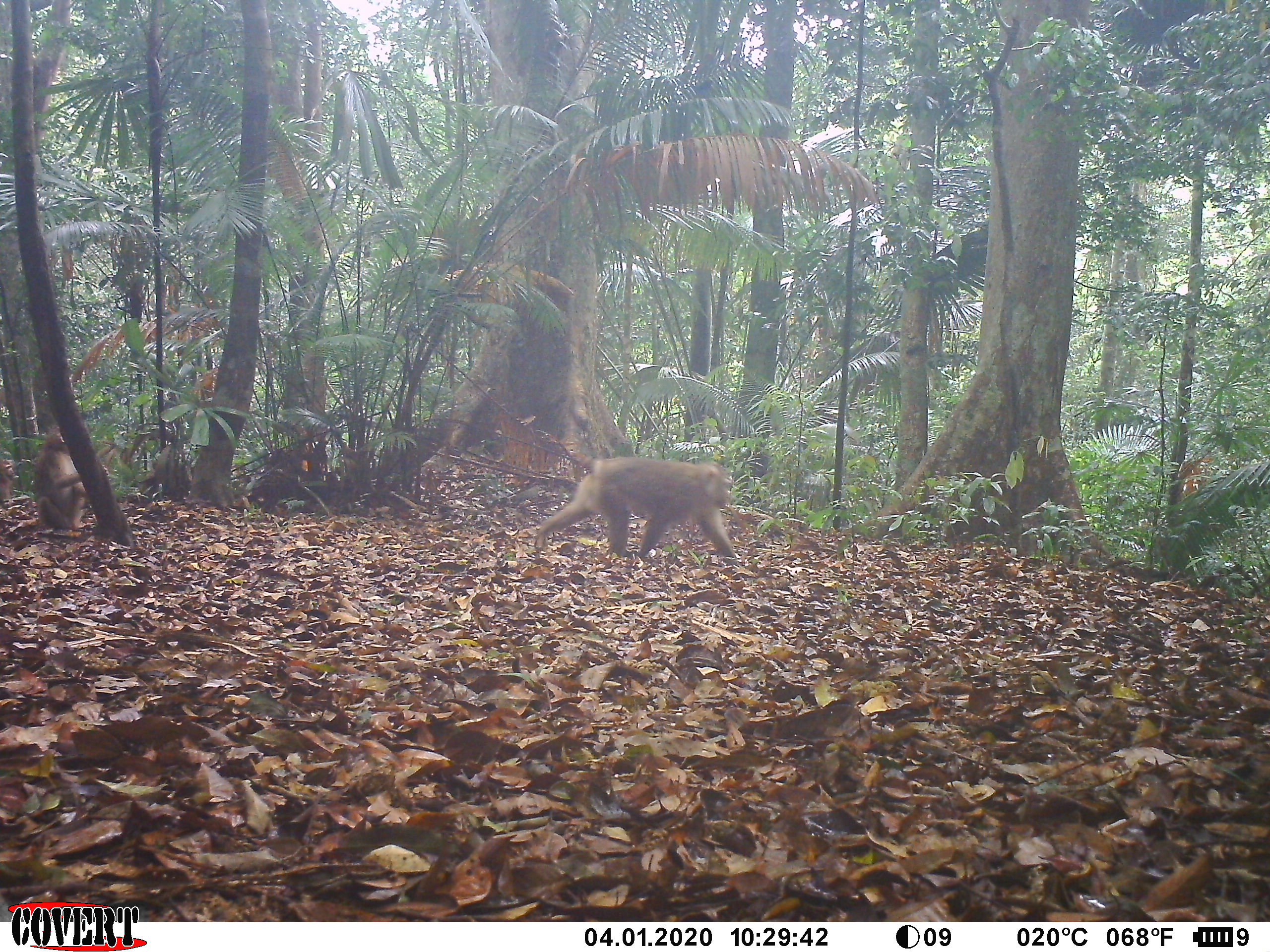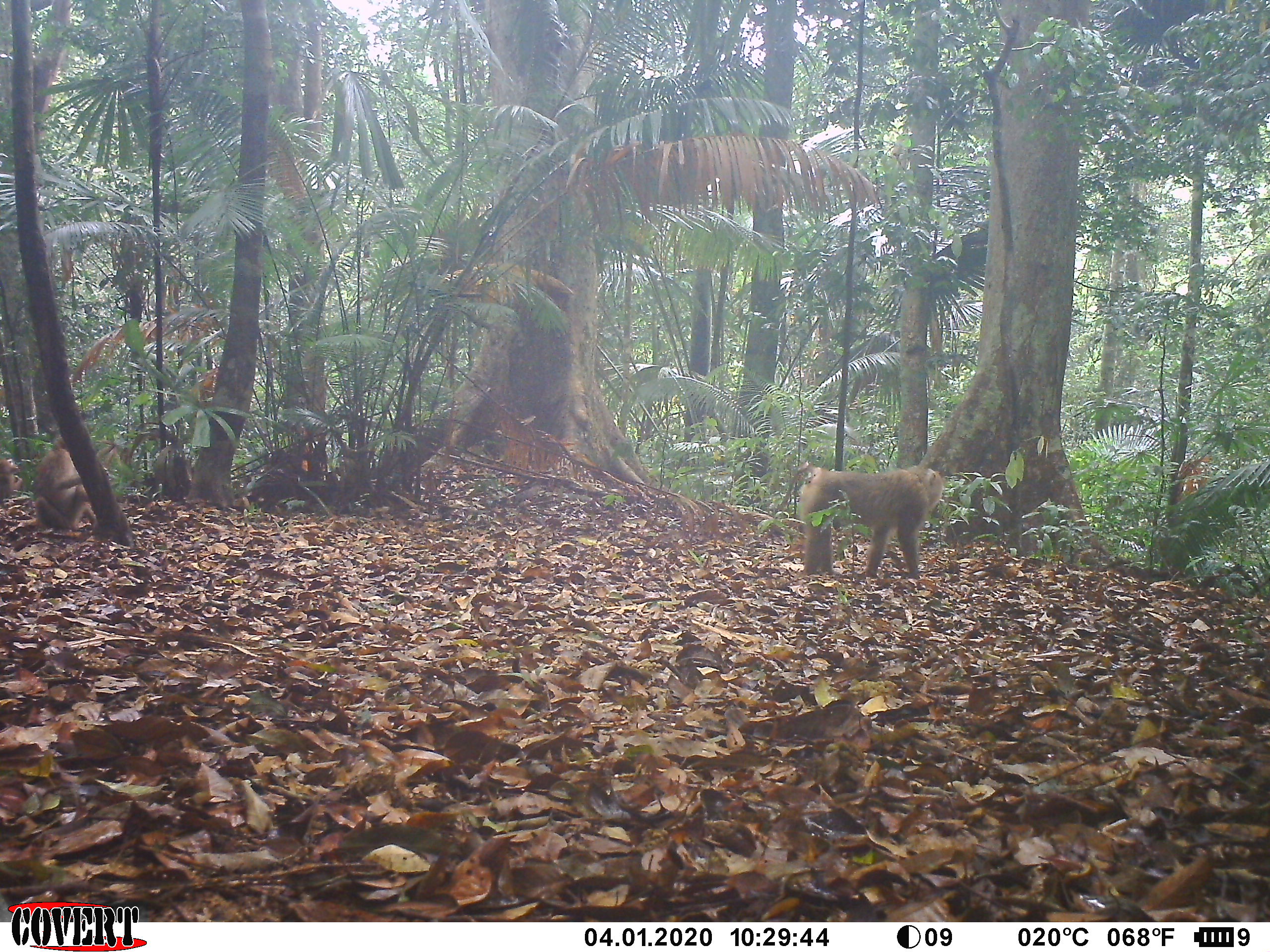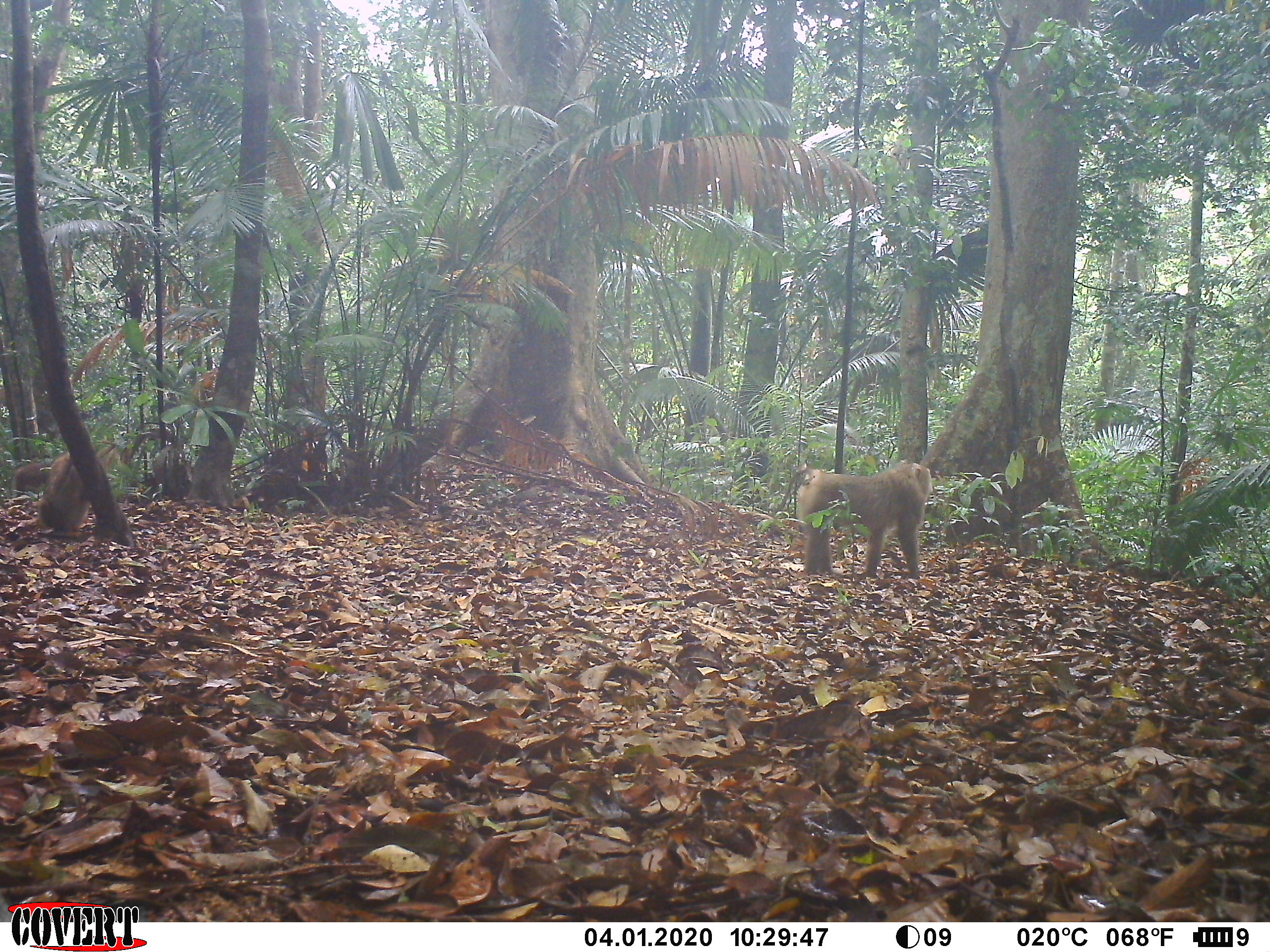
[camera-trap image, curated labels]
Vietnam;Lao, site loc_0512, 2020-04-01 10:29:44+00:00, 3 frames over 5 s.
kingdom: Animalia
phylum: Chordata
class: Mammalia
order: Primates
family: Cercopithecidae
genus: Macaca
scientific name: Macaca nemestrina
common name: pig-tailed macaque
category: pig tailed macaque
Pig tailed macaque (pig-tailed macaque) (Macaca nemestrina). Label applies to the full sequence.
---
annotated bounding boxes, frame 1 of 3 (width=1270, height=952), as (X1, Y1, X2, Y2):
pig tailed macaque: (535, 455, 738, 565); (32, 424, 109, 531); (0, 460, 17, 500)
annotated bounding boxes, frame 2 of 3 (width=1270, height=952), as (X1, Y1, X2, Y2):
pig tailed macaque: (794, 460, 944, 578); (33, 436, 110, 531); (0, 458, 23, 512)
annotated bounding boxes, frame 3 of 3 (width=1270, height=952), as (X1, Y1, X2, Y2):
pig tailed macaque: (794, 460, 933, 579); (35, 448, 103, 535); (14, 461, 54, 493)